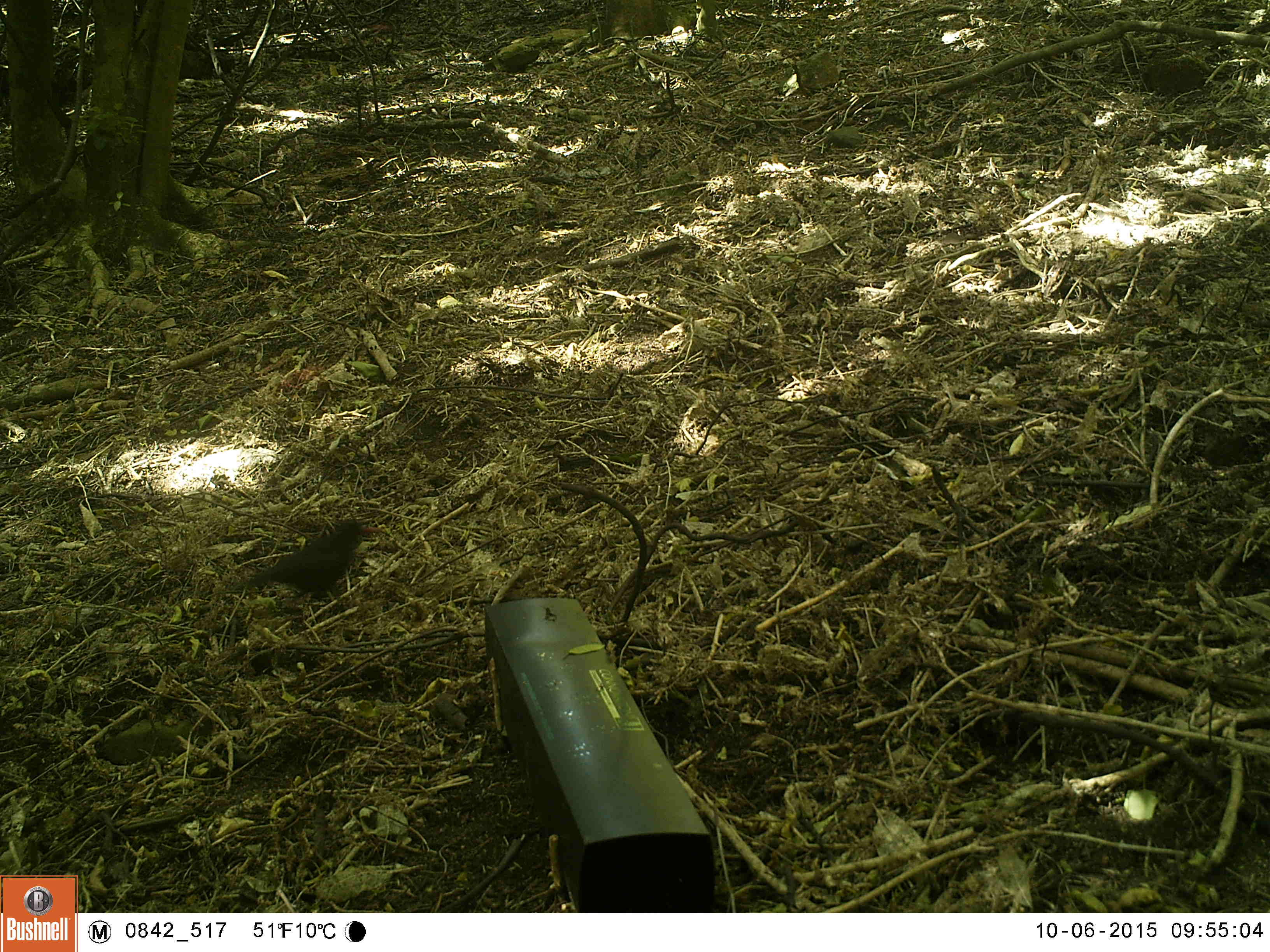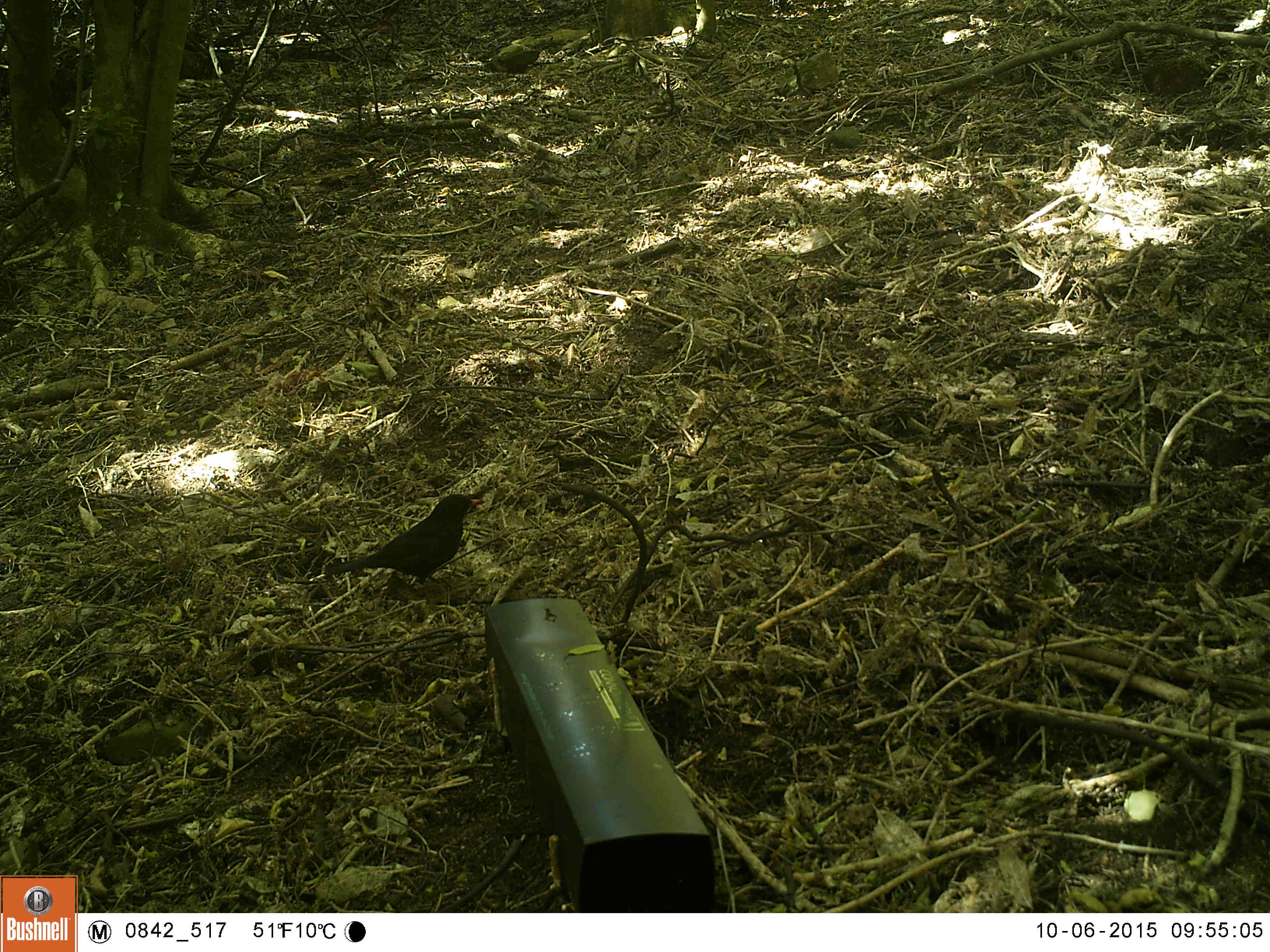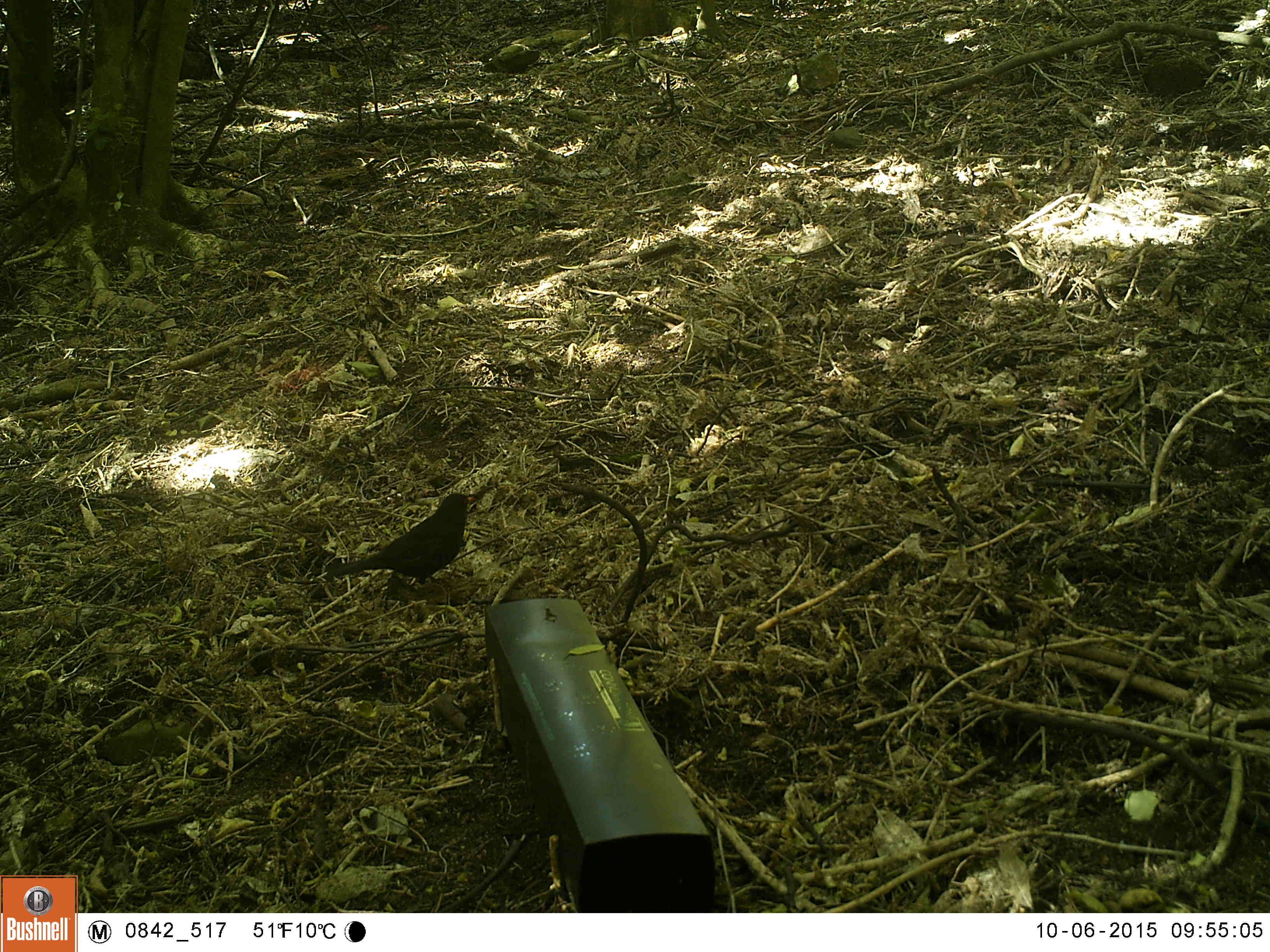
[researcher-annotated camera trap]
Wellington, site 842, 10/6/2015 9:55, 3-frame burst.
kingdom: Animalia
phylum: Chordata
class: Aves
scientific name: Aves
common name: bird